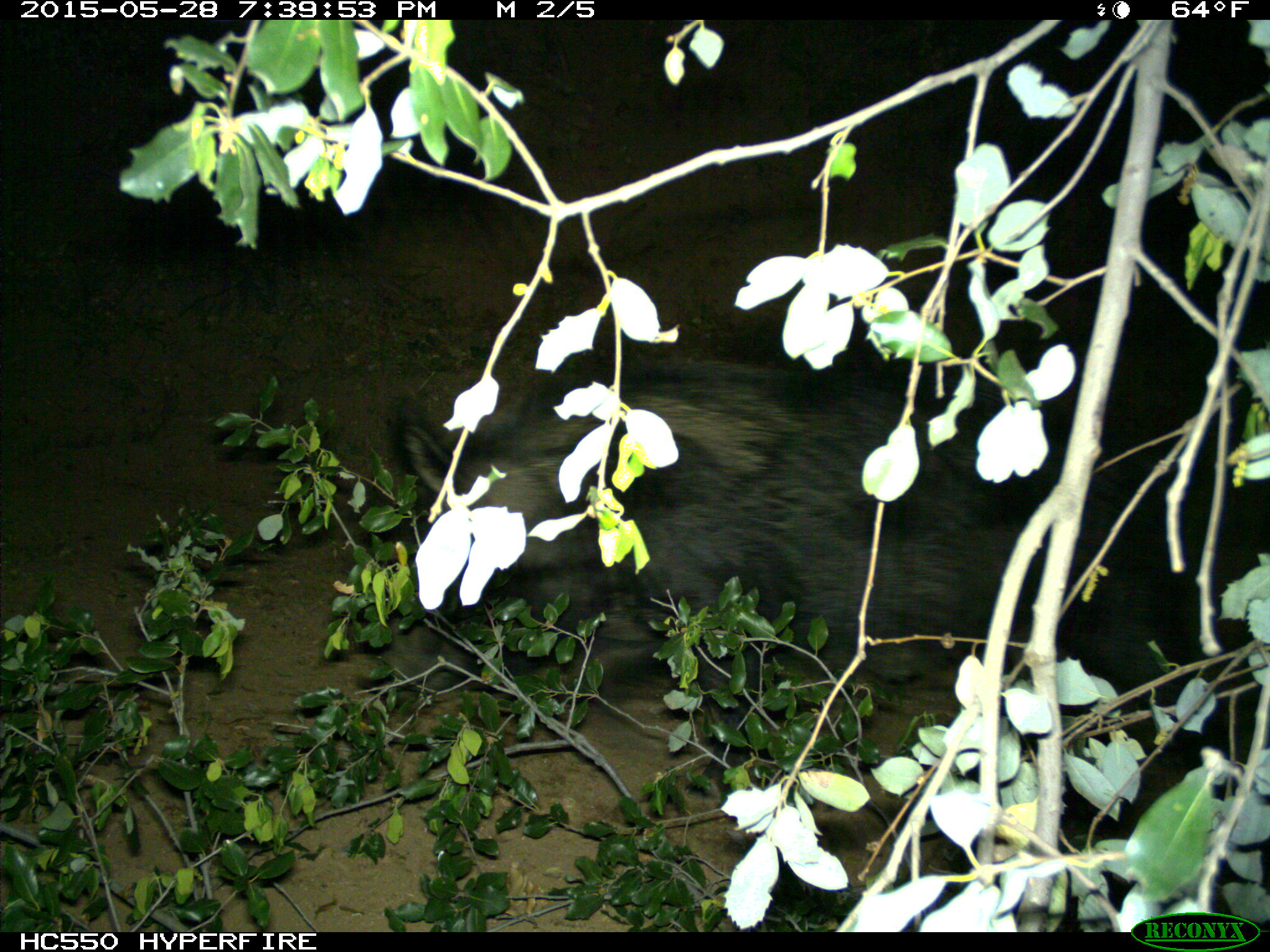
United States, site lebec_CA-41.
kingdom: Animalia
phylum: Chordata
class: Mammalia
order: Artiodactyla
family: Suidae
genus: Sus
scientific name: Sus scrofa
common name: wild boar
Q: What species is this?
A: Sus scrofa (wild boar).